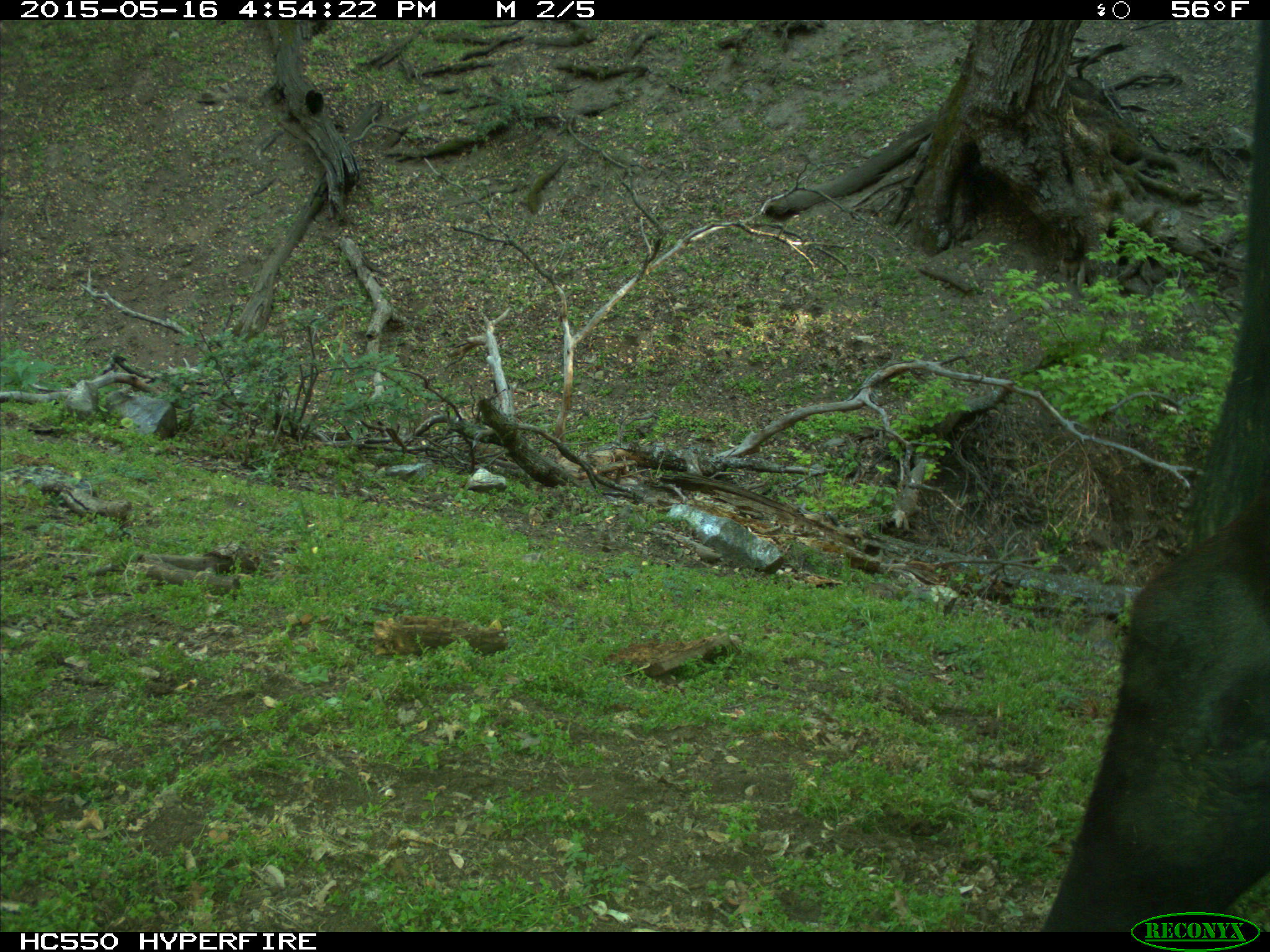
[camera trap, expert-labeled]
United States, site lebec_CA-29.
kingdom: Animalia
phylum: Chordata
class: Mammalia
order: Artiodactyla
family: Bovidae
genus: Bos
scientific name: Bos taurus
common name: domestic cow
Bos taurus (domestic cow).